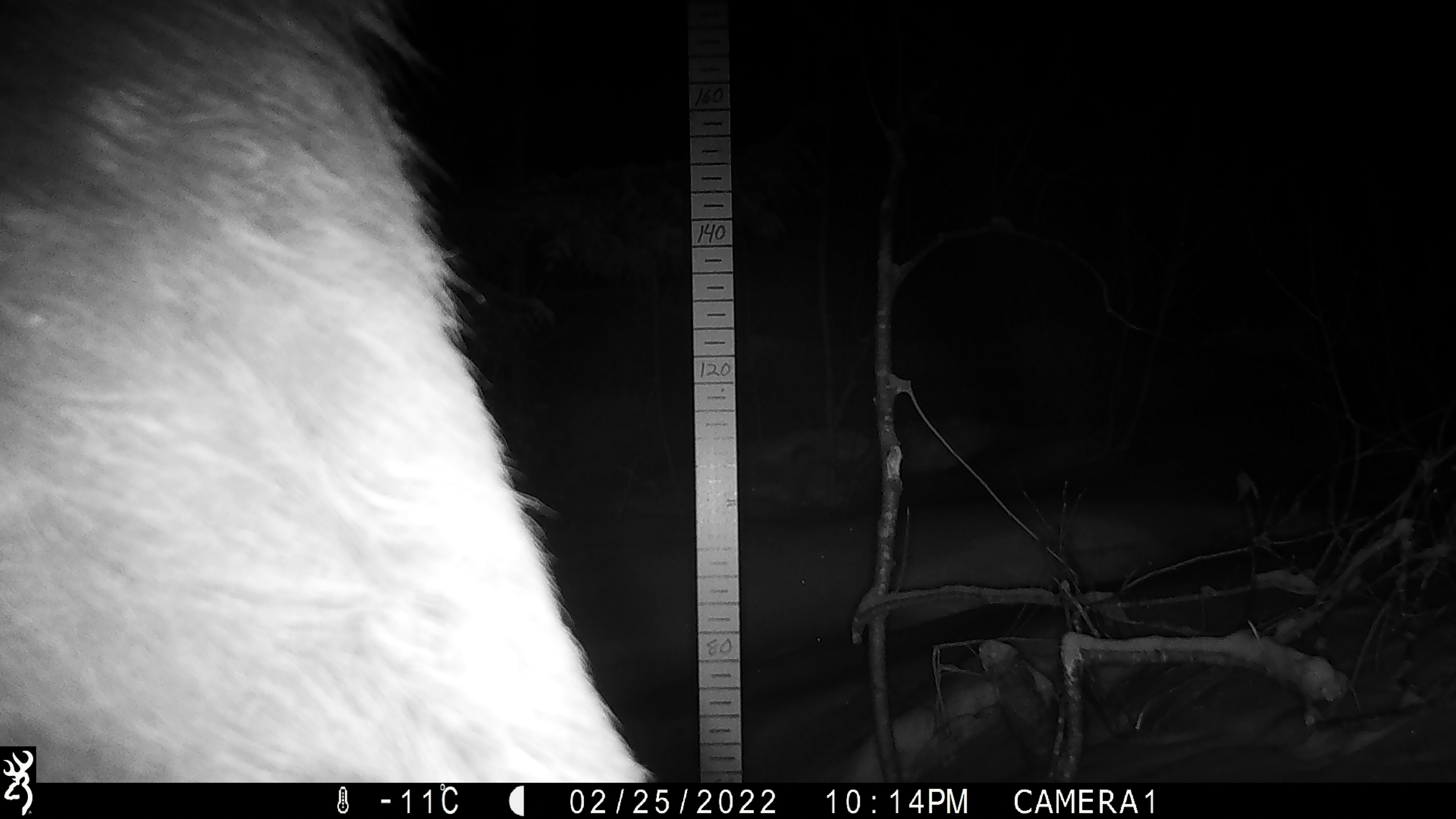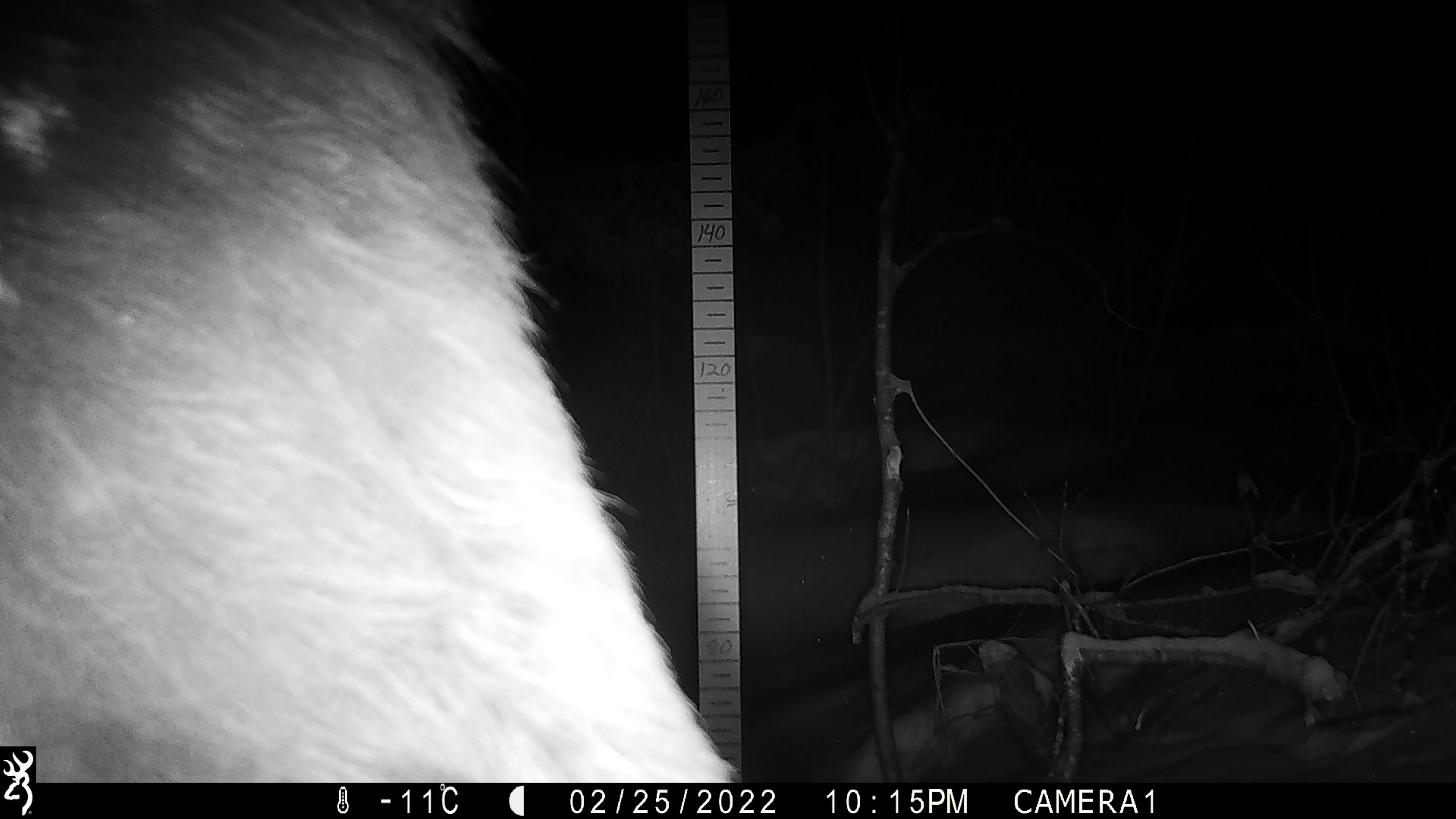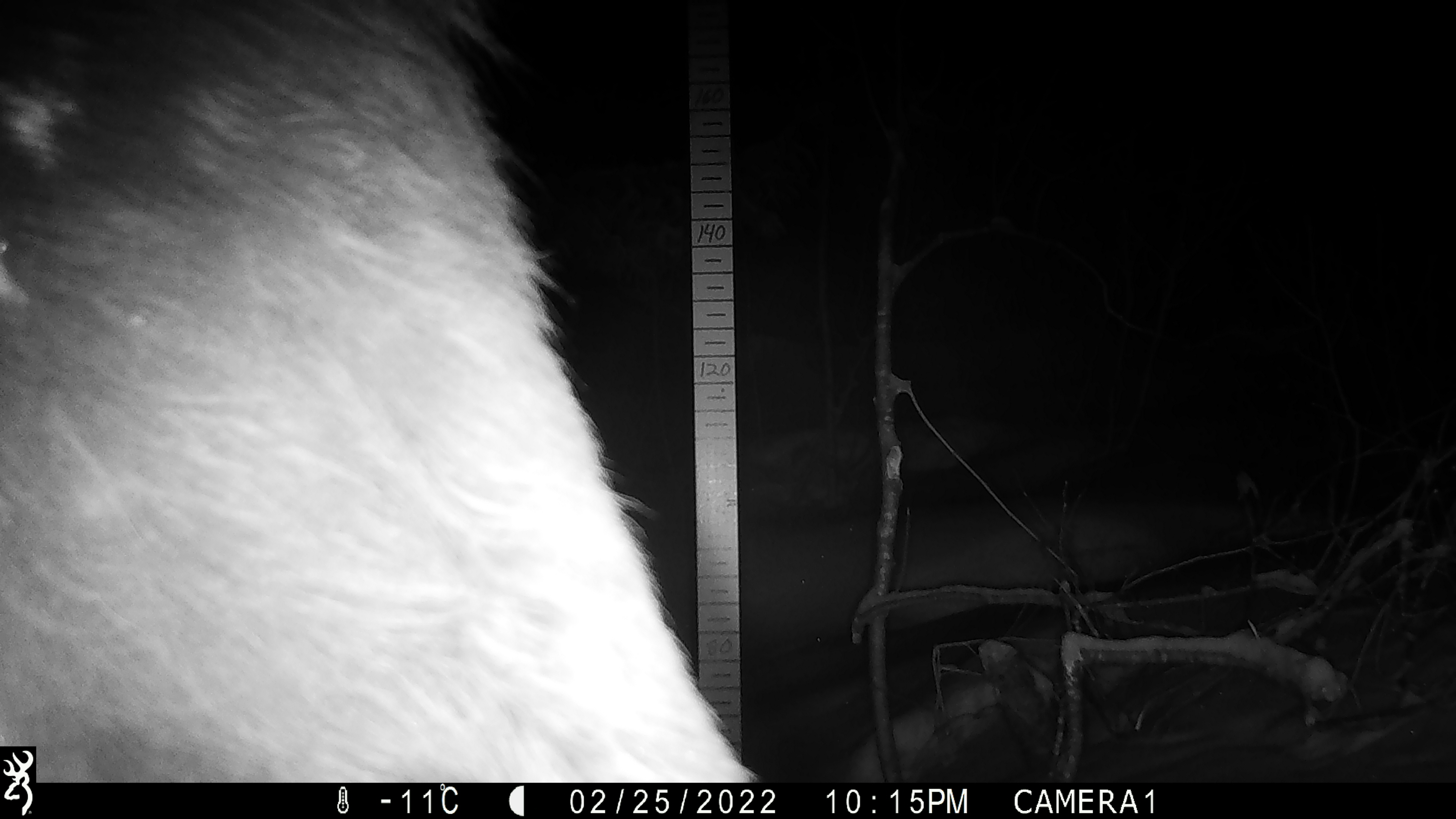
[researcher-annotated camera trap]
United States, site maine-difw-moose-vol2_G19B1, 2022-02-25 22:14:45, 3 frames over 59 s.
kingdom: Animalia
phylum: Chordata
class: Mammalia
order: Artiodactyla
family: Cervidae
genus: Alces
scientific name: Alces alces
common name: moose